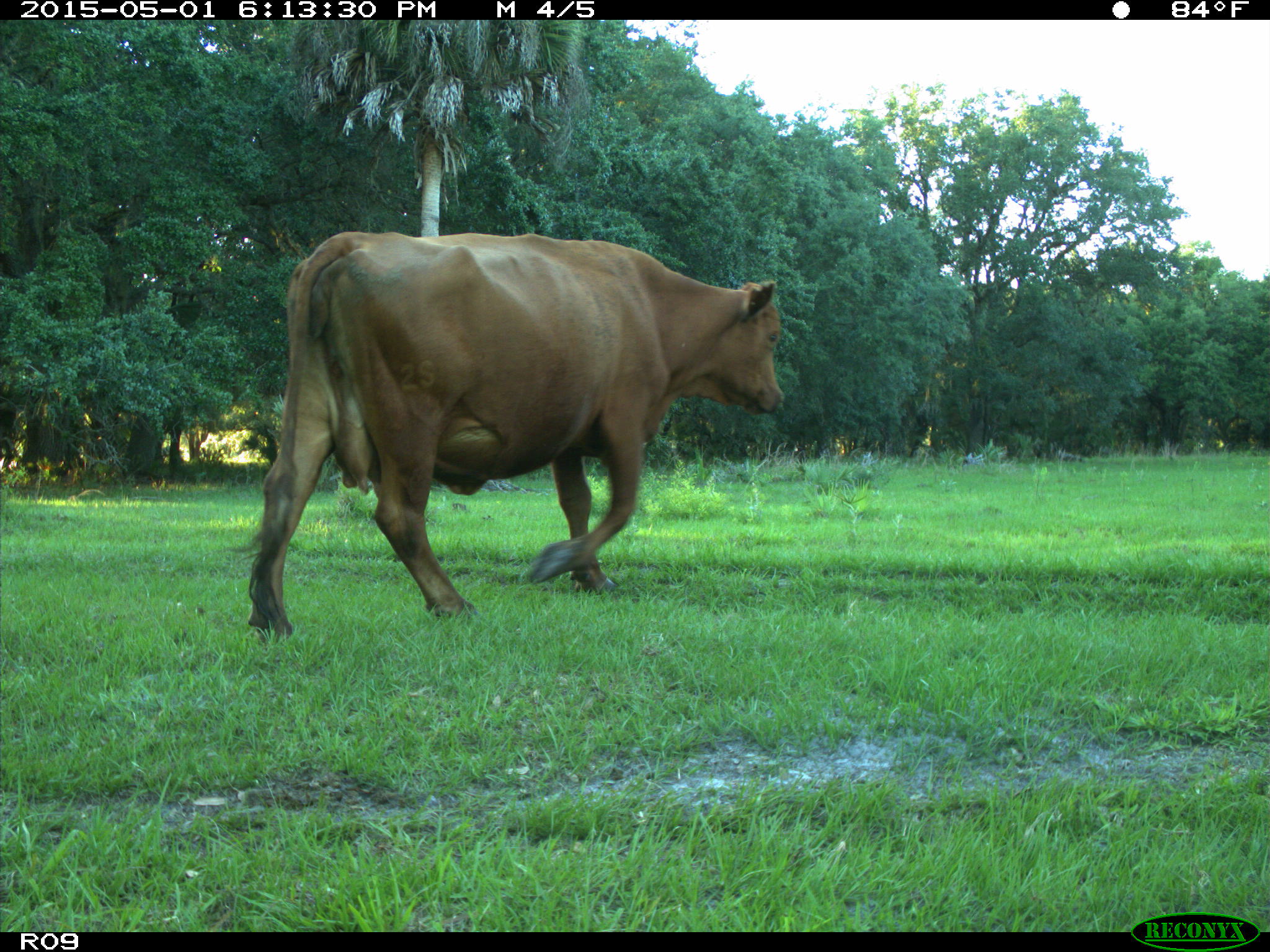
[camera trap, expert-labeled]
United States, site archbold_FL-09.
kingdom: Animalia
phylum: Chordata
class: Mammalia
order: Artiodactyla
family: Bovidae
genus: Bos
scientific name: Bos taurus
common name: domestic cow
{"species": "Bos taurus (domestic cow)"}